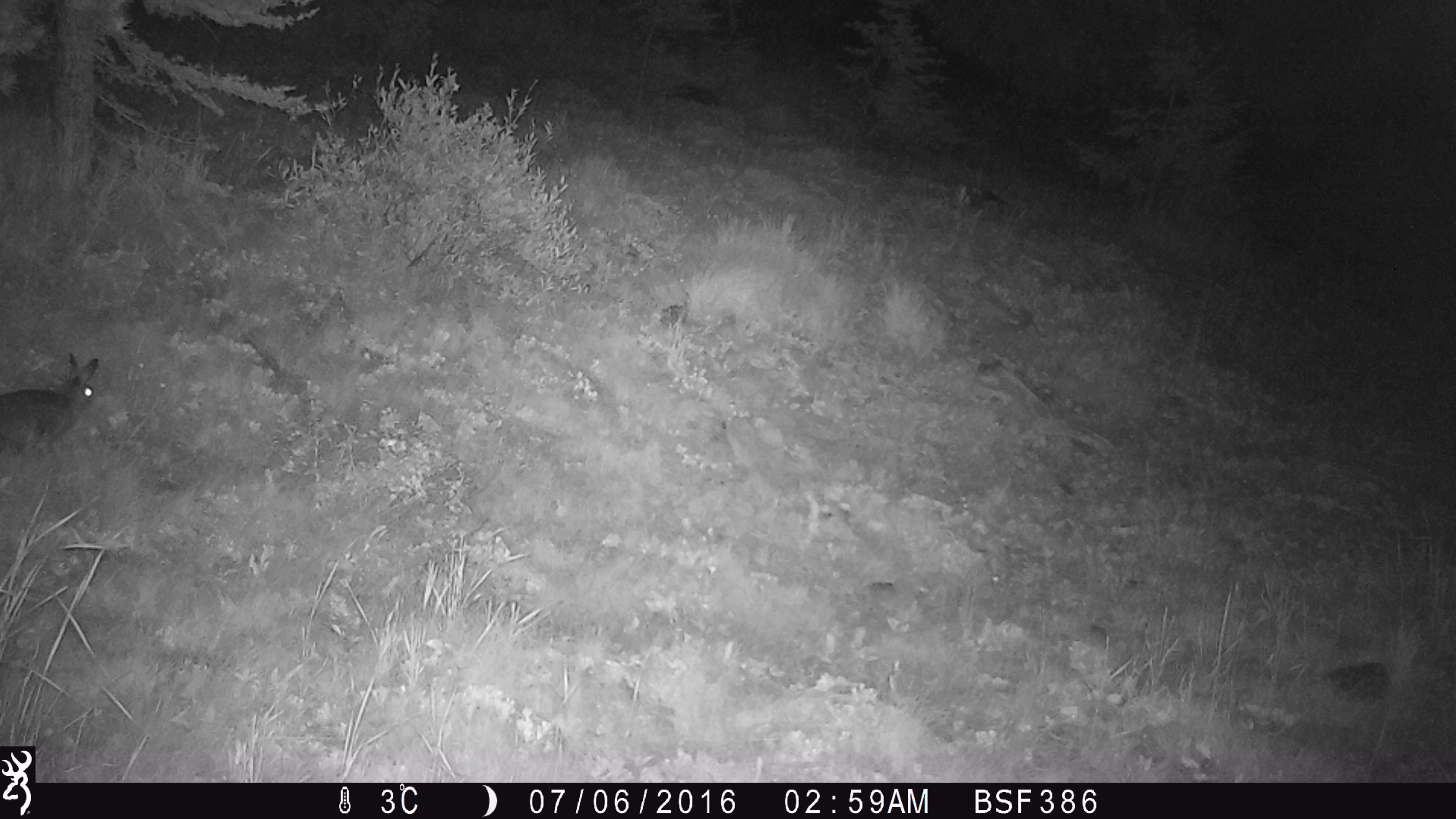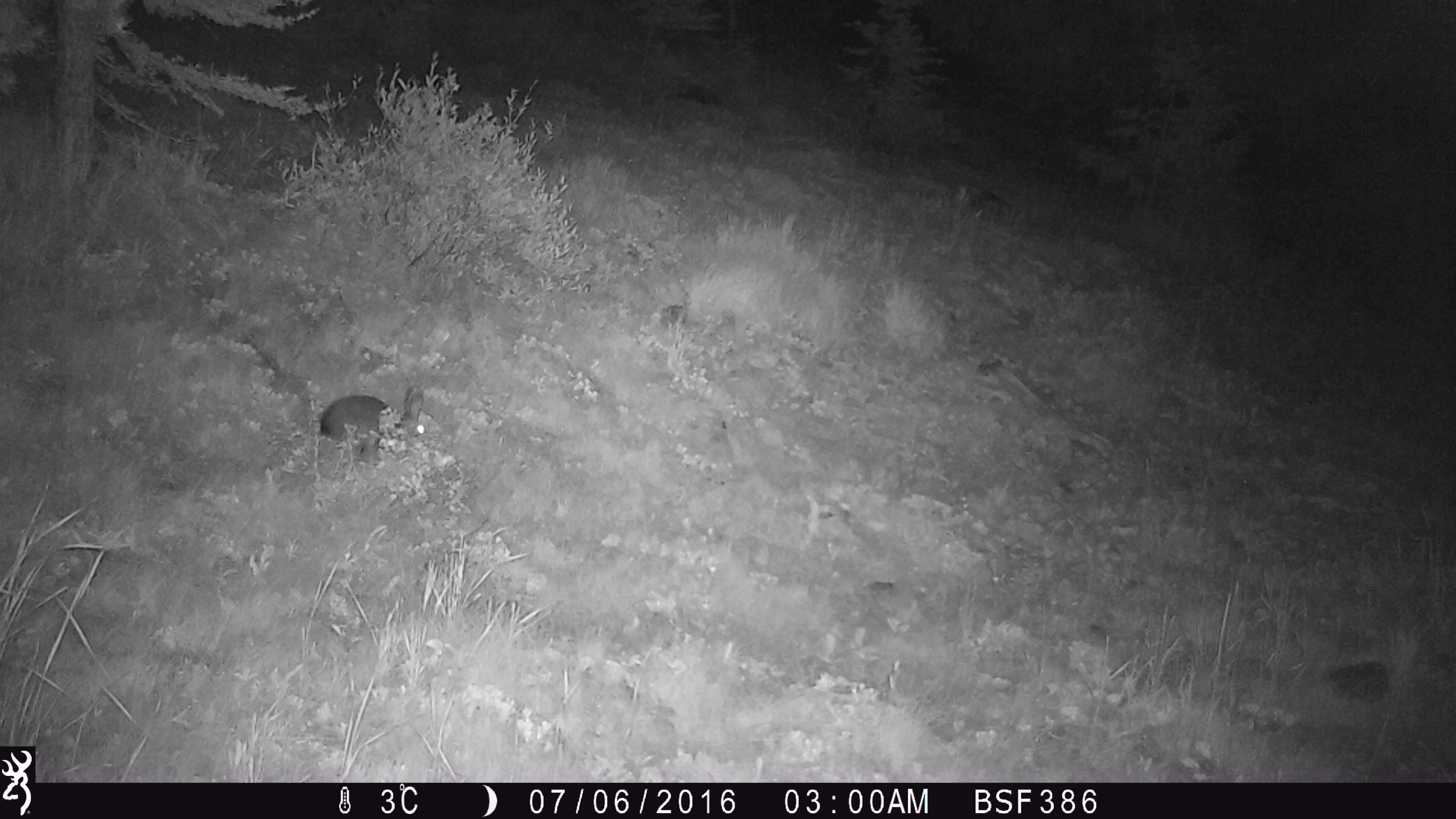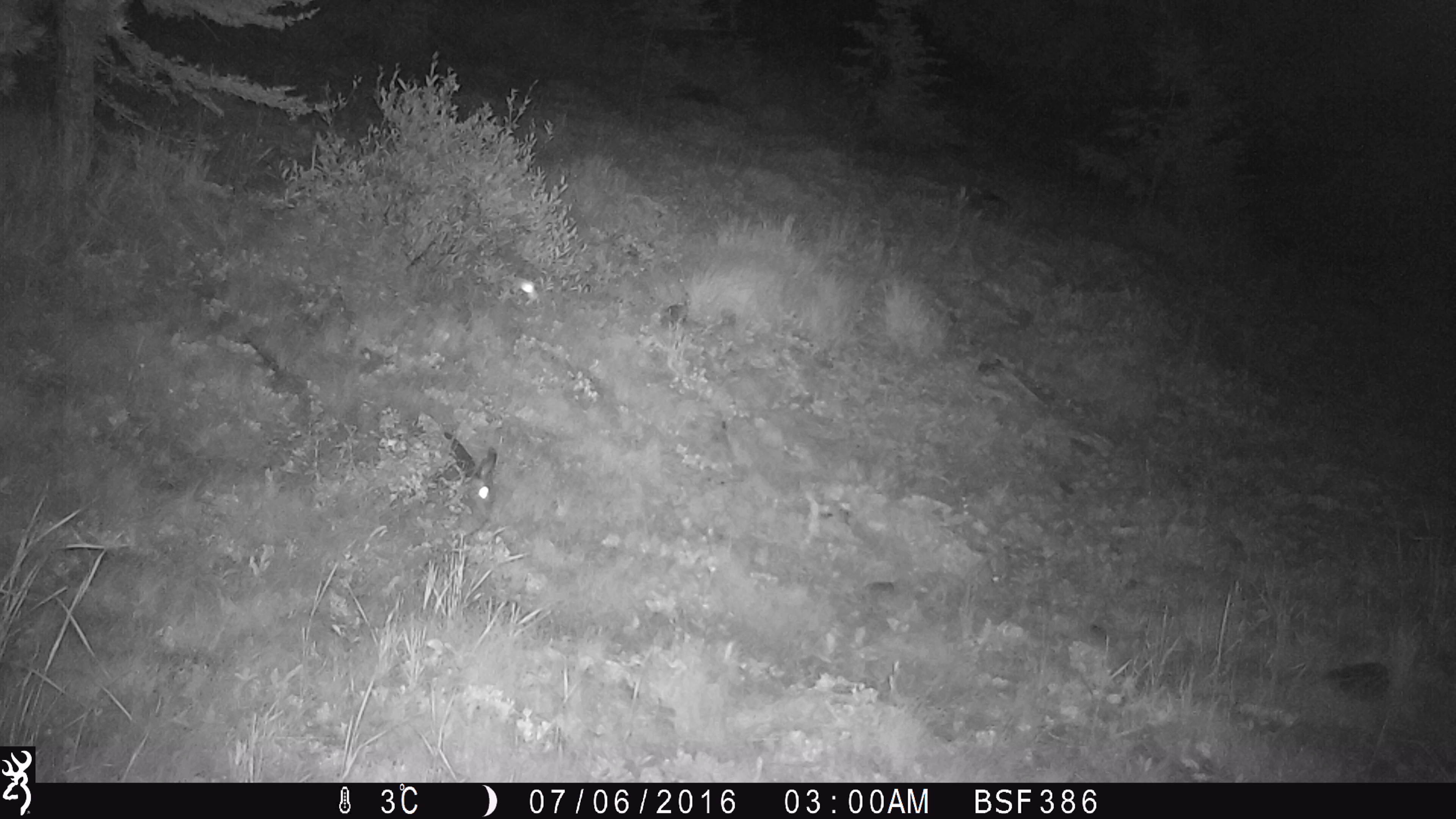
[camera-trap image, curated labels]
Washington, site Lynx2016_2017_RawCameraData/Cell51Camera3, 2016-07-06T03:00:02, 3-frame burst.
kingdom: Animalia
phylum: Chordata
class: Mammalia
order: Lagomorpha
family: Leporidae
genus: Lepus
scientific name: Lepus americanus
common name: snowshoe hare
Lepus americanus (snowshoe hare). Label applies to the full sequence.